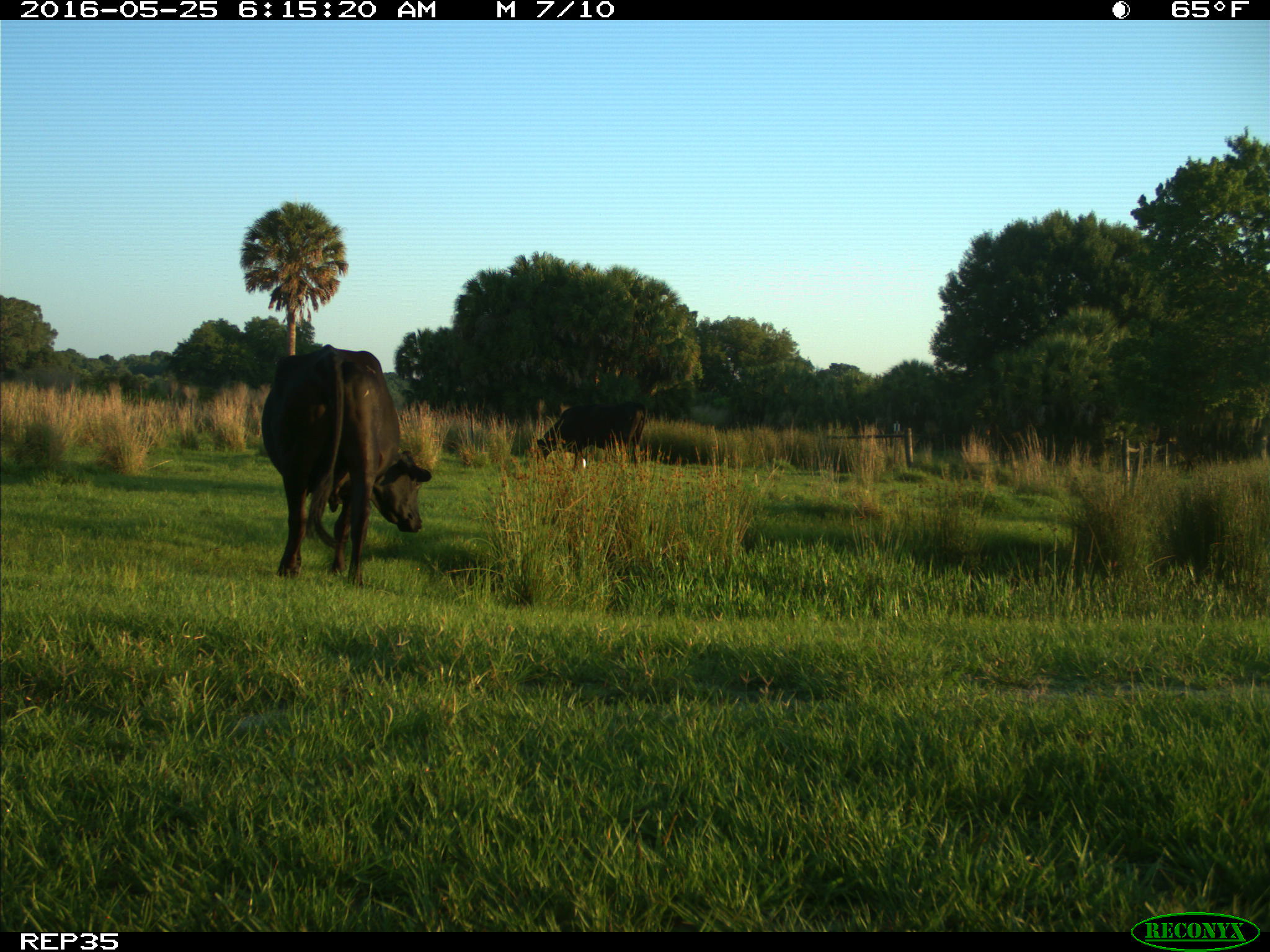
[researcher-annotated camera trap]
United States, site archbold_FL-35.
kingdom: Animalia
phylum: Chordata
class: Mammalia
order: Artiodactyla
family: Bovidae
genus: Bos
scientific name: Bos taurus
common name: domestic cow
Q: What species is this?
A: Bos taurus (domestic cow).